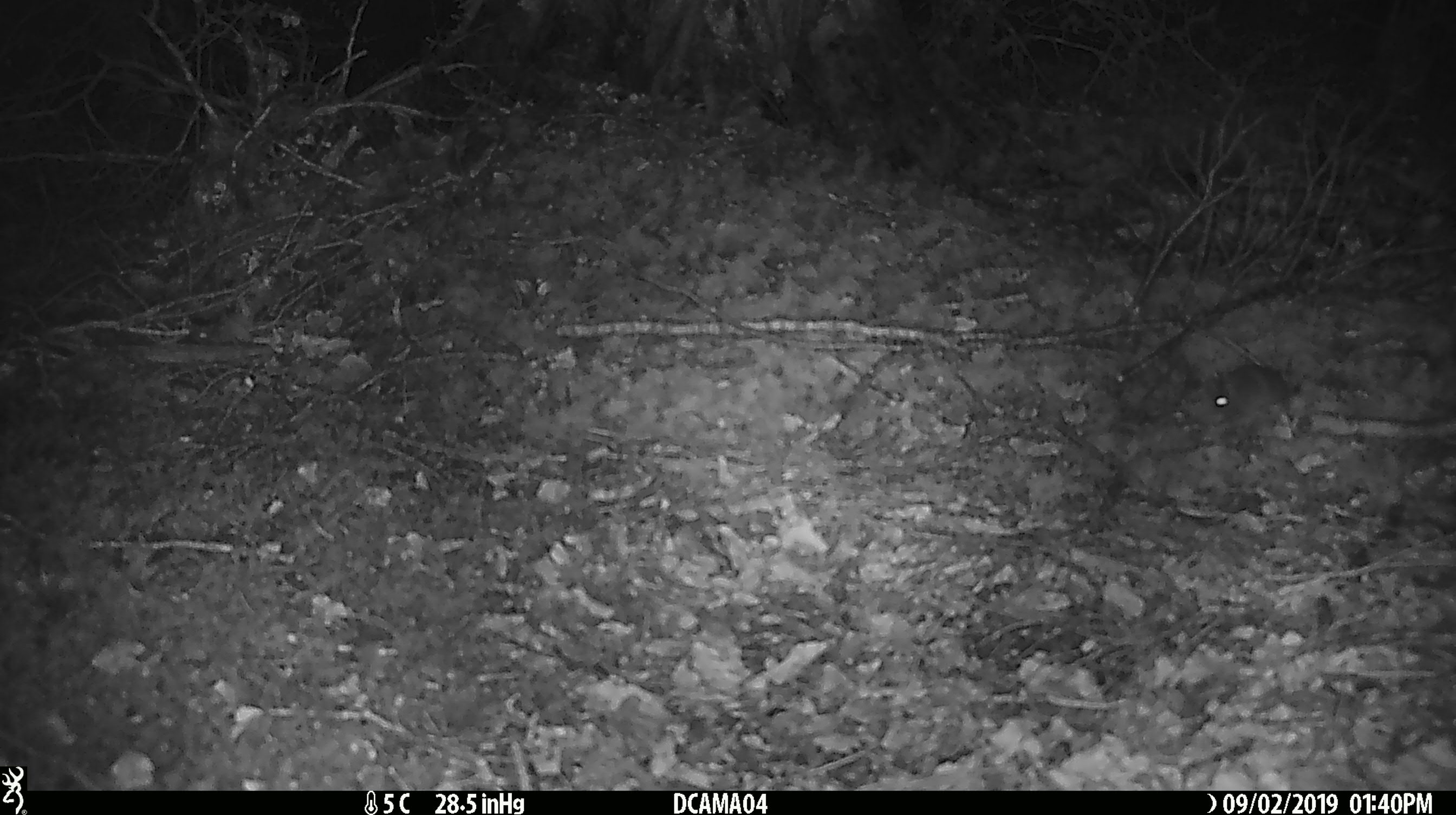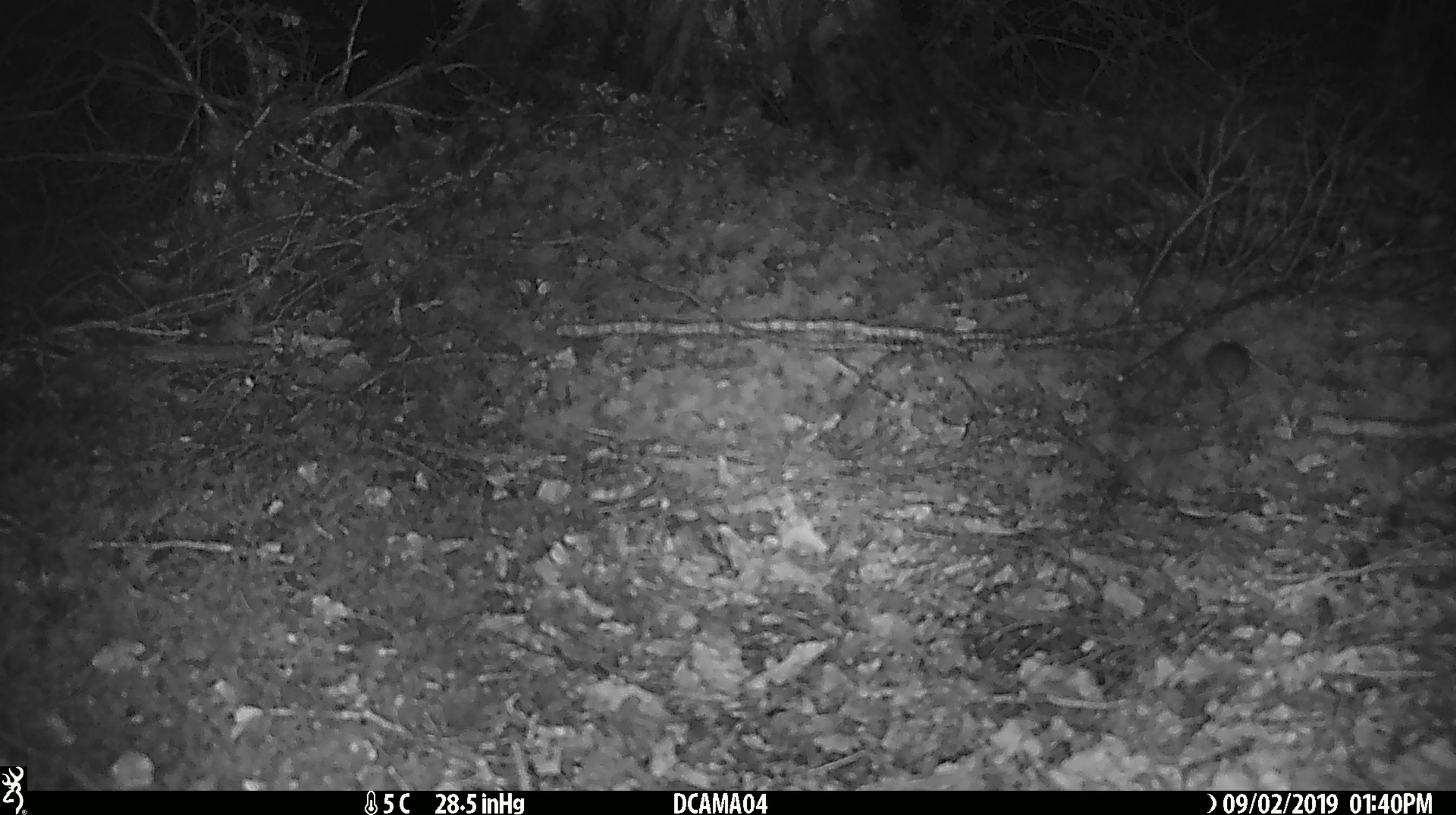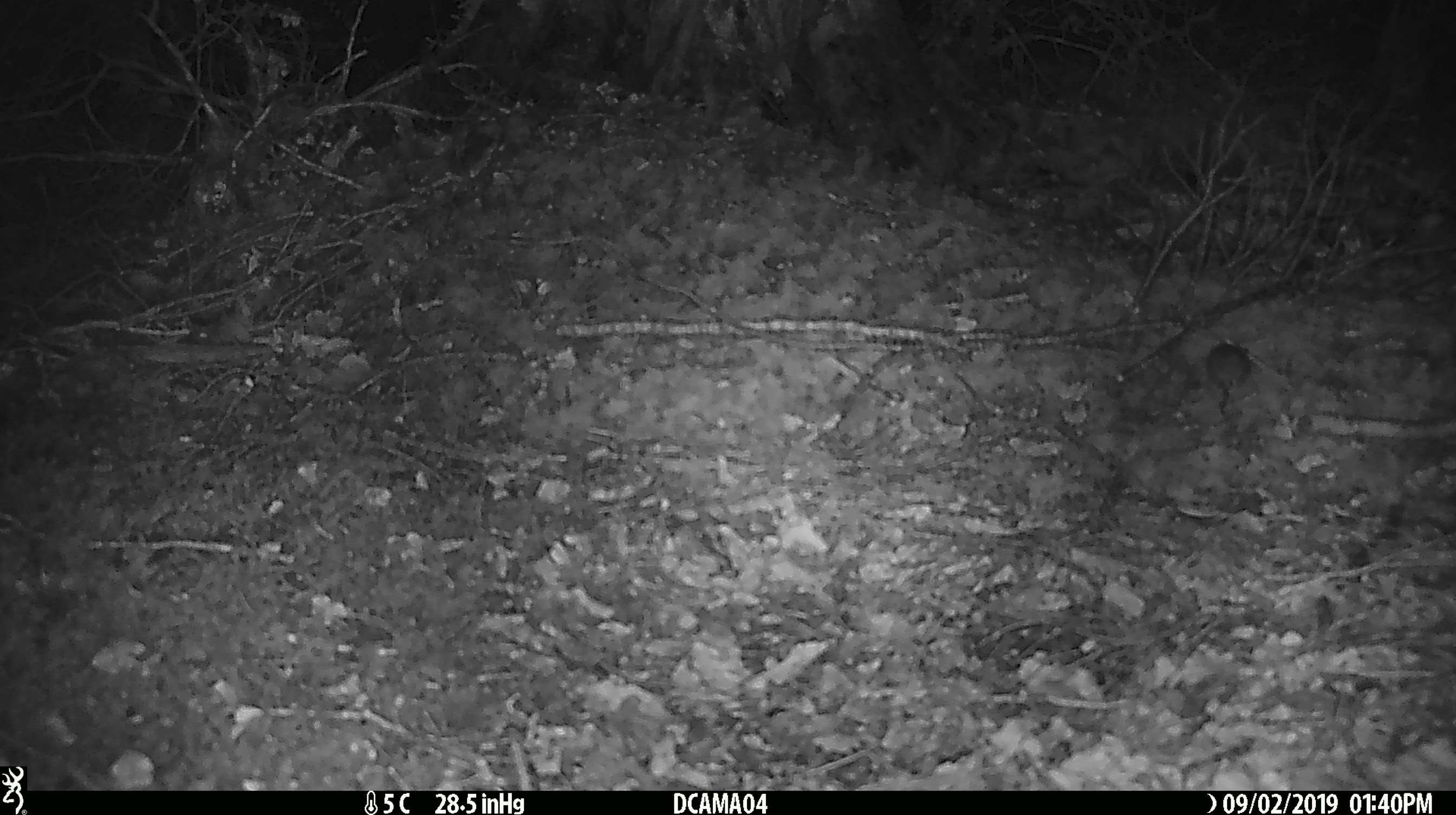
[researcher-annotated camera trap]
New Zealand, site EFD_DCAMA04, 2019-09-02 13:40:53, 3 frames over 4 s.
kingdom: Animalia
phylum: Chordata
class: Mammalia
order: Rodentia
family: Muridae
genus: Mus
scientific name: Mus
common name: mouse